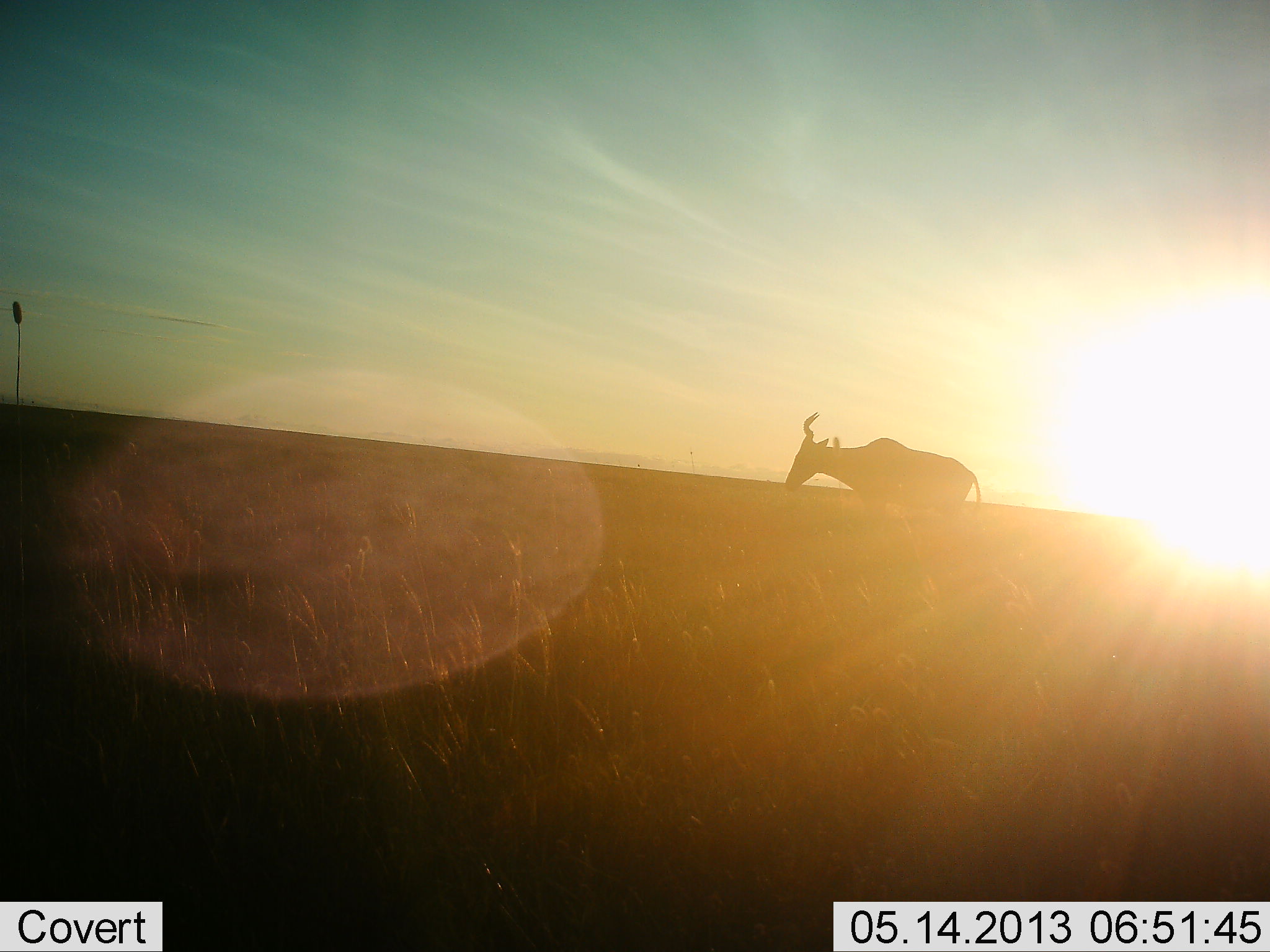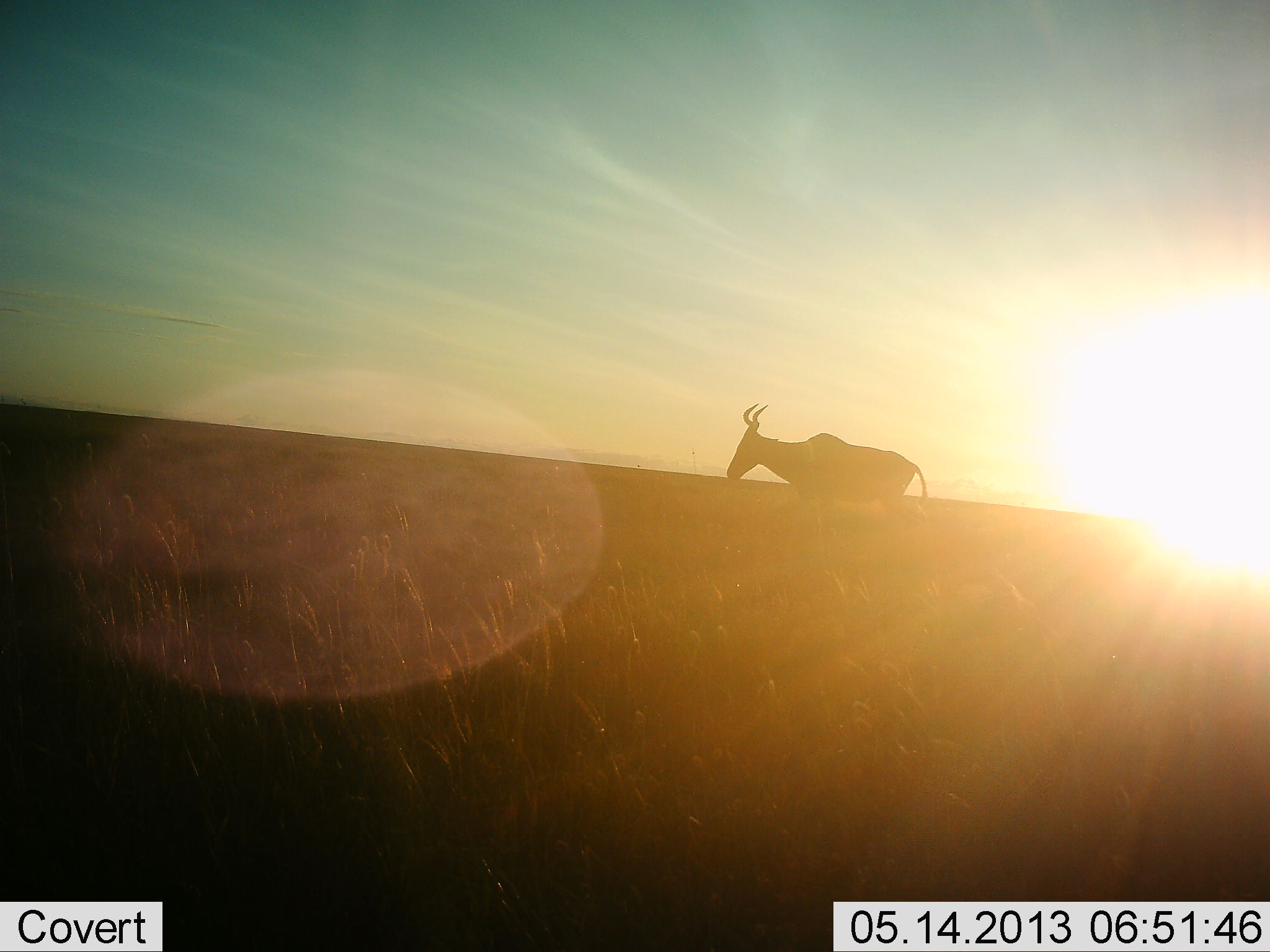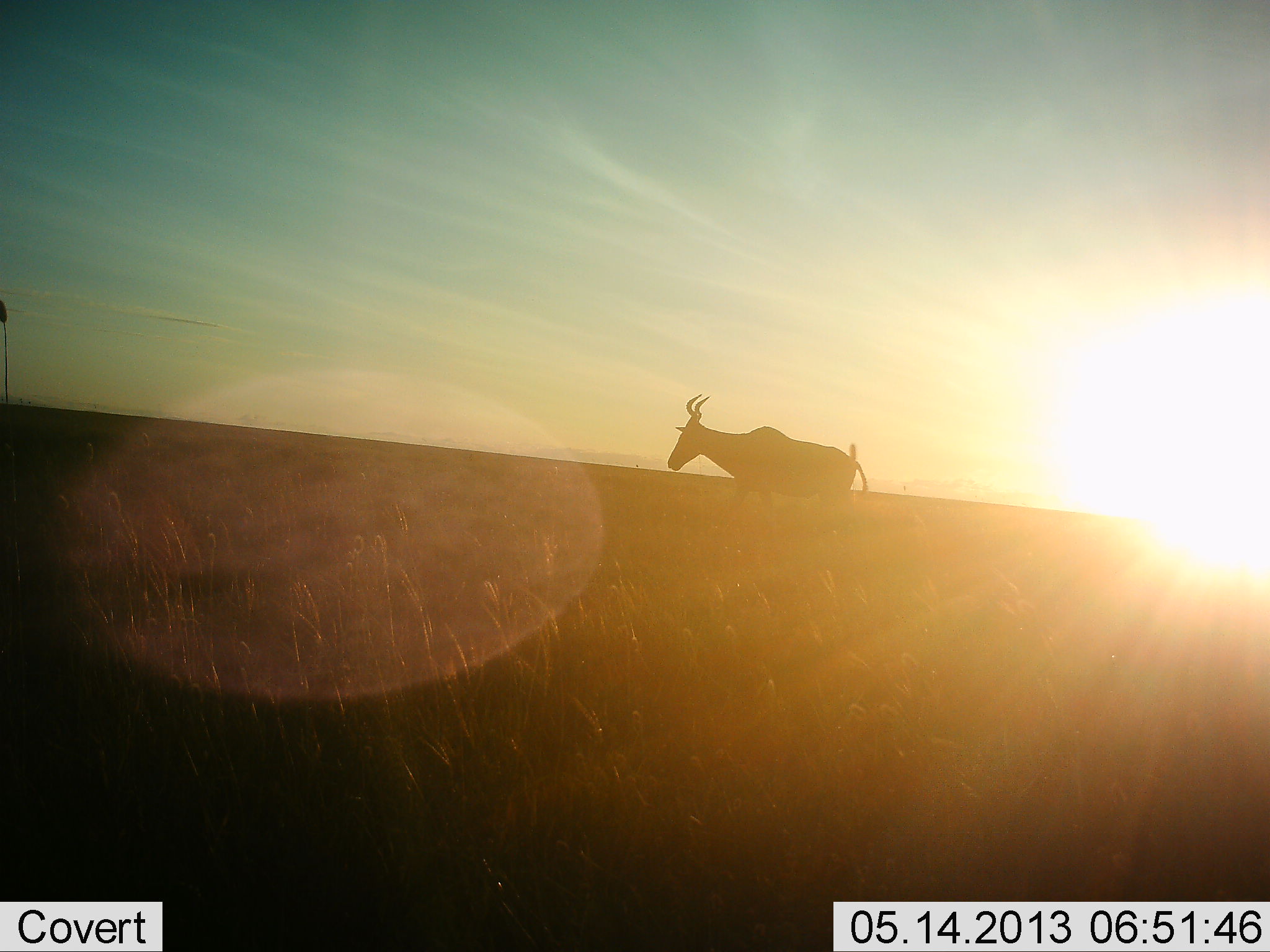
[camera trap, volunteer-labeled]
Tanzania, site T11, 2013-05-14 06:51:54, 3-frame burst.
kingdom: Animalia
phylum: Chordata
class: Mammalia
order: Artiodactyla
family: Bovidae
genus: Alcelaphus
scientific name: Alcelaphus buselaphus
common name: hartebeest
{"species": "hartebeest (Alcelaphus buselaphus)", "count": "1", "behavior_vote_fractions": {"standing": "20%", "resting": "0%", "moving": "90%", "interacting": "0%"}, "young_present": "0%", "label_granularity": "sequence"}